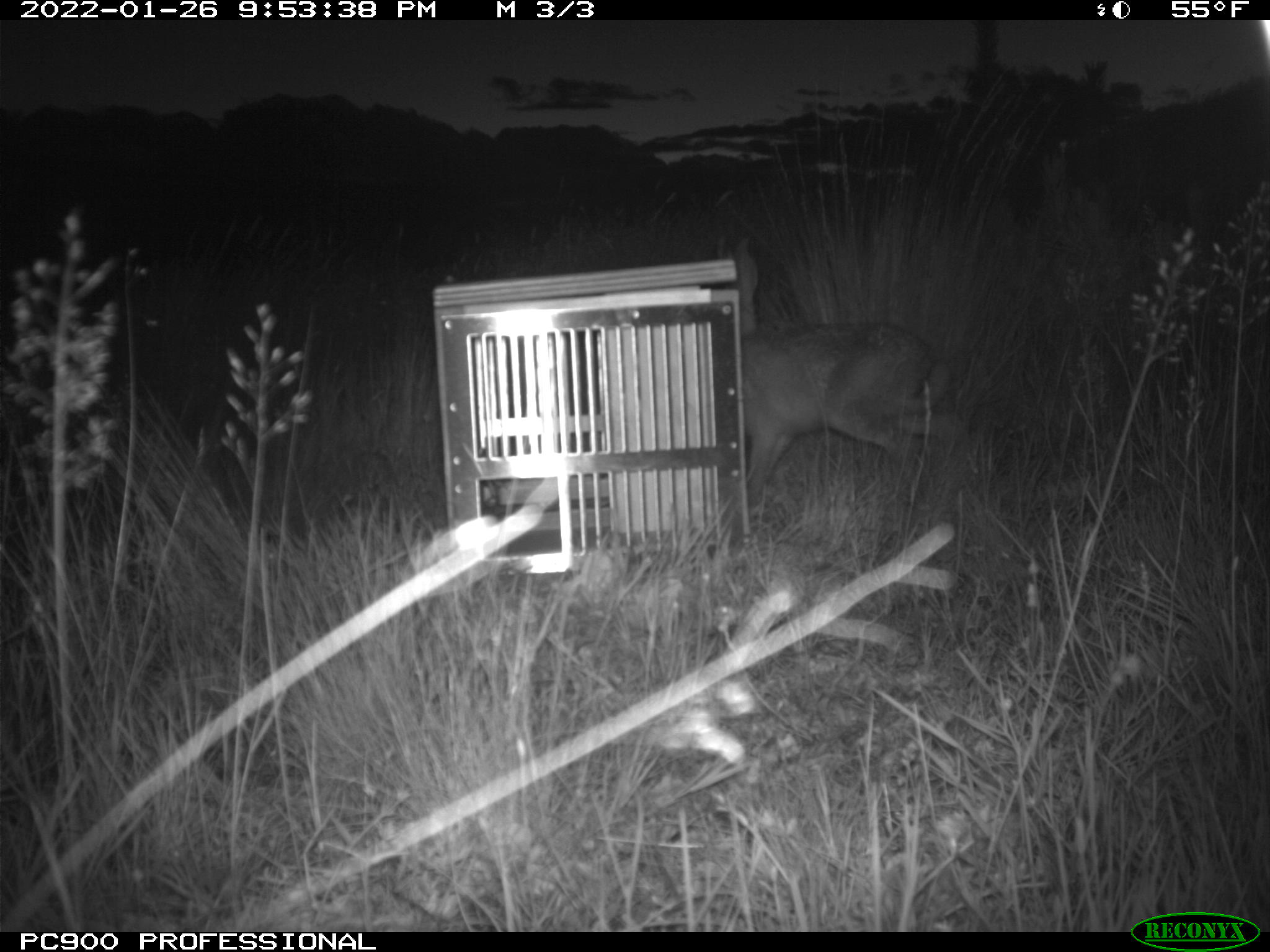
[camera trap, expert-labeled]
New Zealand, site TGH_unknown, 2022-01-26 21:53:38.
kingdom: Animalia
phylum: Chordata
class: Mammalia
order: Lagomorpha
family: Leporidae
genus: Lepus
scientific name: Lepus europaeus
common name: brown hare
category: hare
Hare (brown hare) (Lepus europaeus).